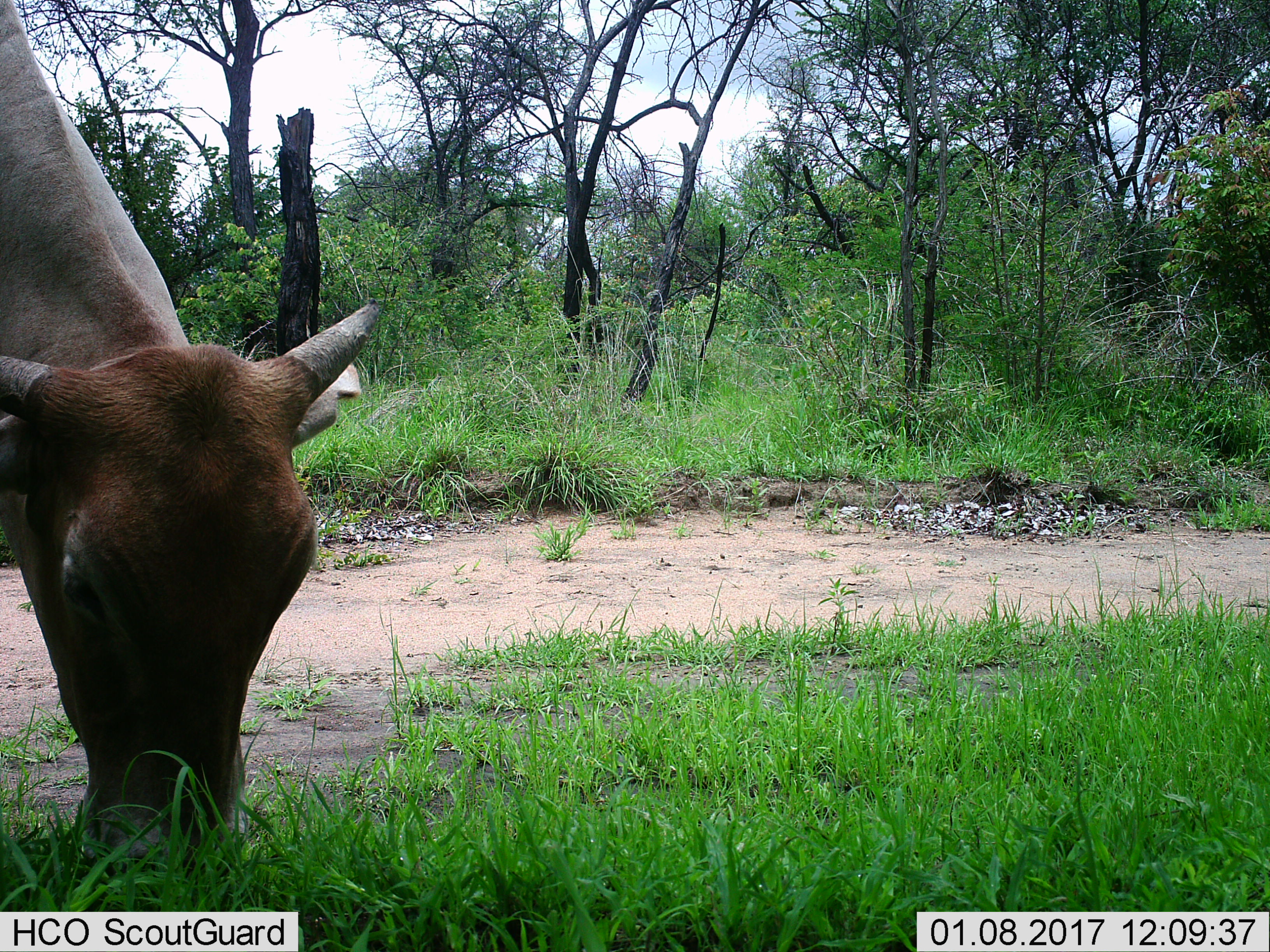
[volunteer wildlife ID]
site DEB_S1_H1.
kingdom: Animalia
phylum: Chordata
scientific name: Vertebrata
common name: domestic animal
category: domesticanimal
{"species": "domesticanimal (domestic animal) (Vertebrata)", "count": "1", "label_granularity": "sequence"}